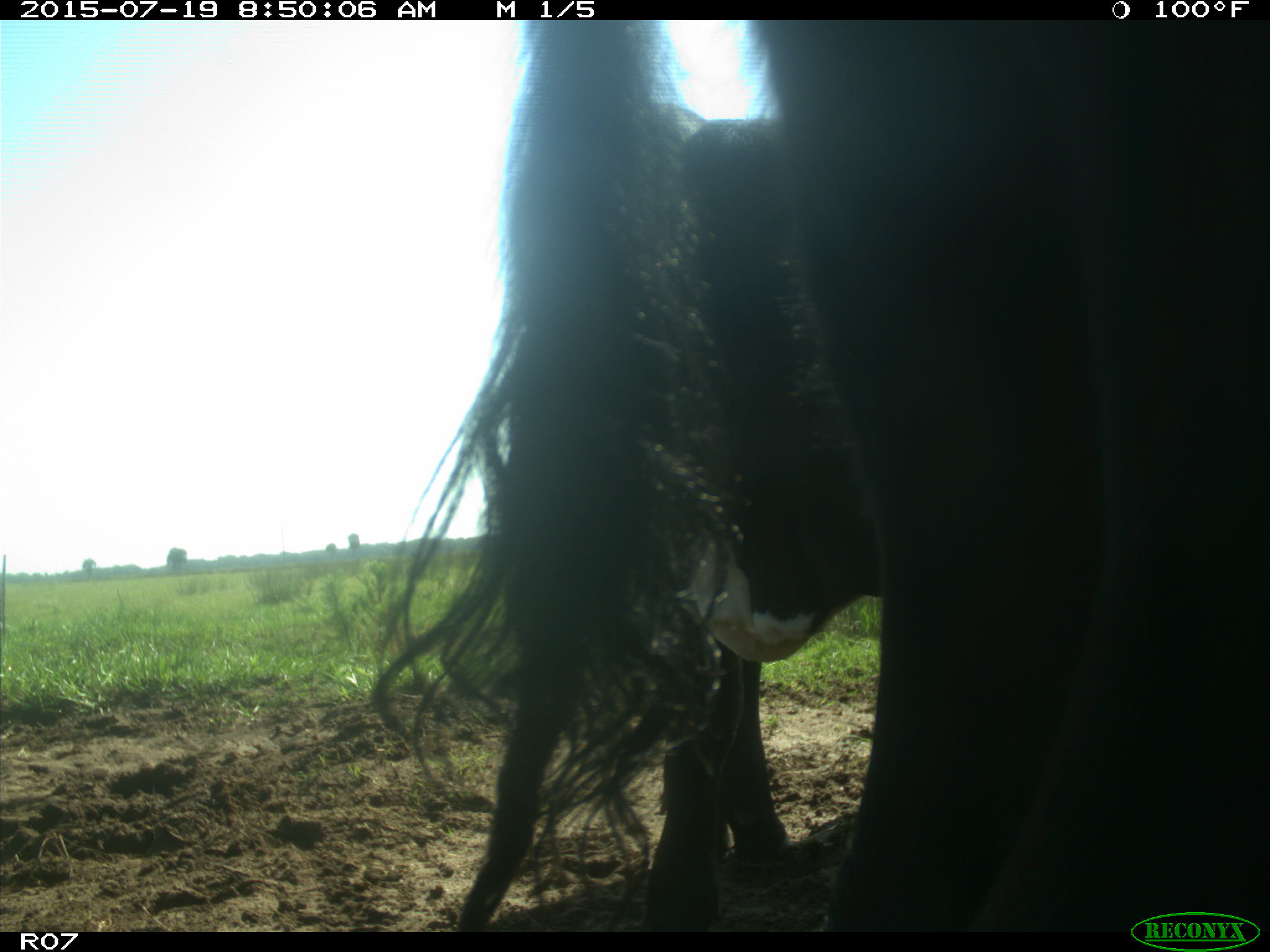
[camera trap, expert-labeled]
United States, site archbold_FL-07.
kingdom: Animalia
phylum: Chordata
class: Mammalia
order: Artiodactyla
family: Bovidae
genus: Bos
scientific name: Bos taurus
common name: domestic cow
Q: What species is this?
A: Bos taurus (domestic cow).